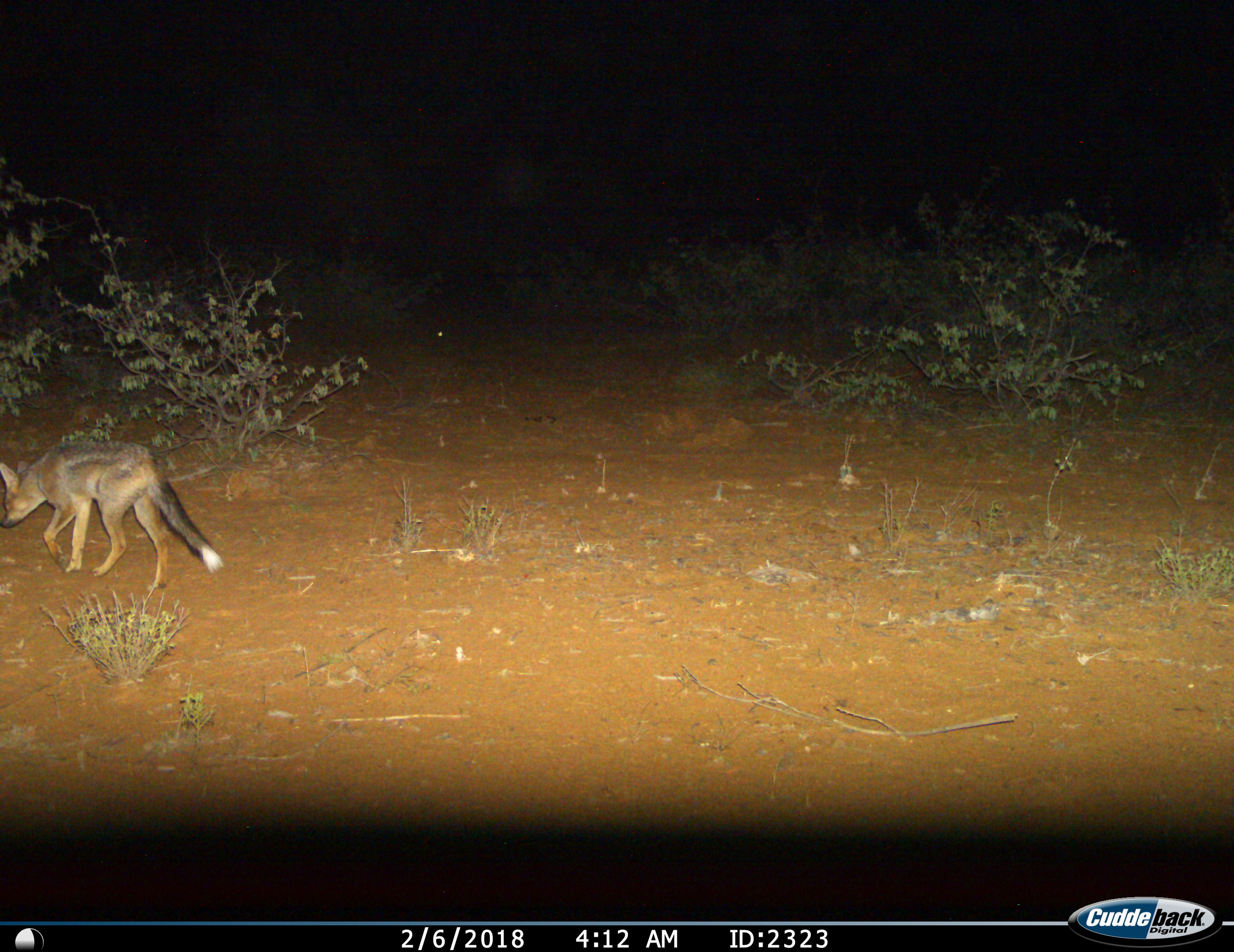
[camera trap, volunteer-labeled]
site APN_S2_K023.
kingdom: Animalia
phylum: Chordata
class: Mammalia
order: Carnivora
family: Canidae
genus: Lupulella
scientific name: Lupulella adusta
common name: side-striped jackal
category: jackalsidestriped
Jackalsidestriped (side-striped jackal) (Lupulella adusta), count 1. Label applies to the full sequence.